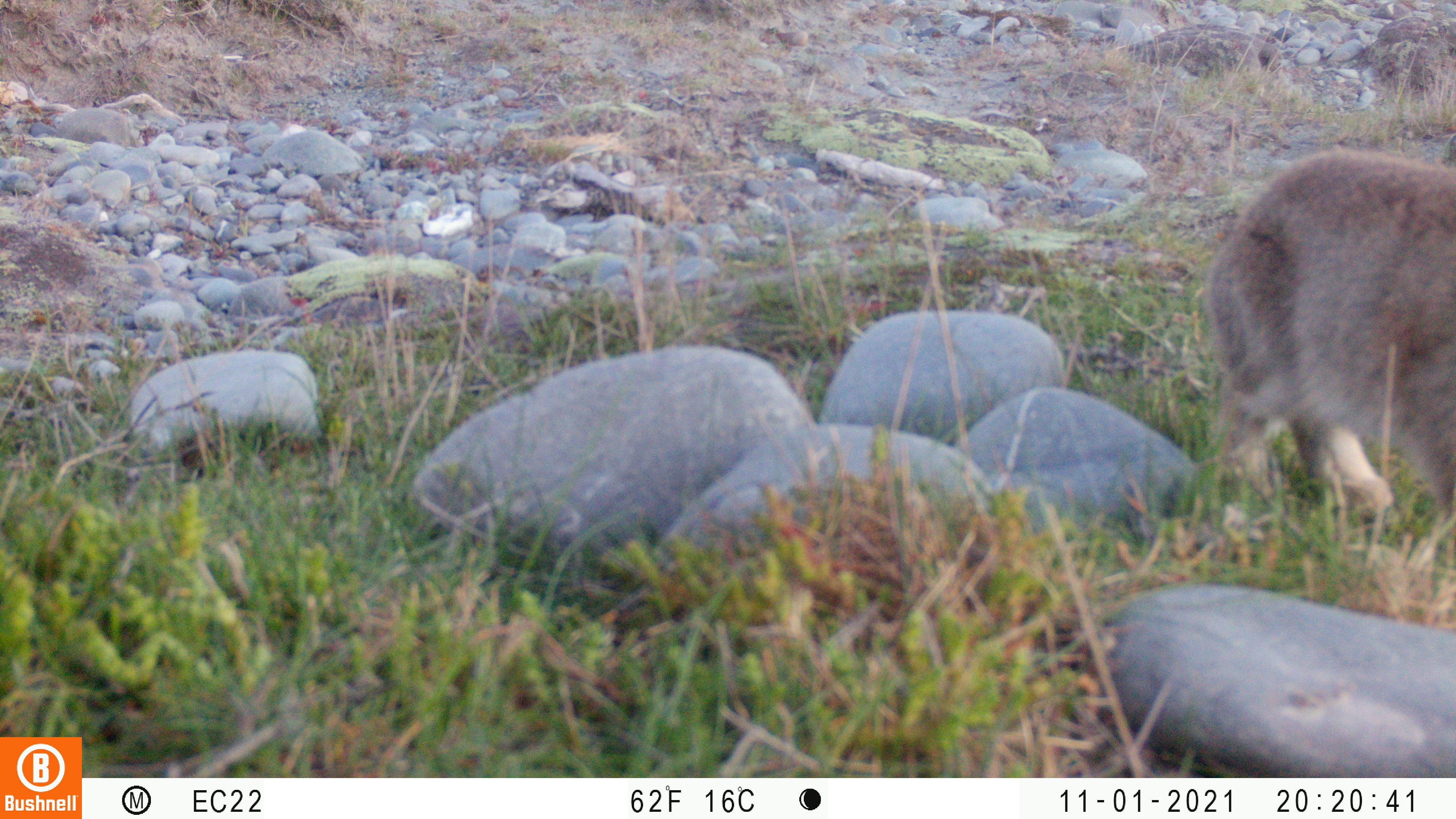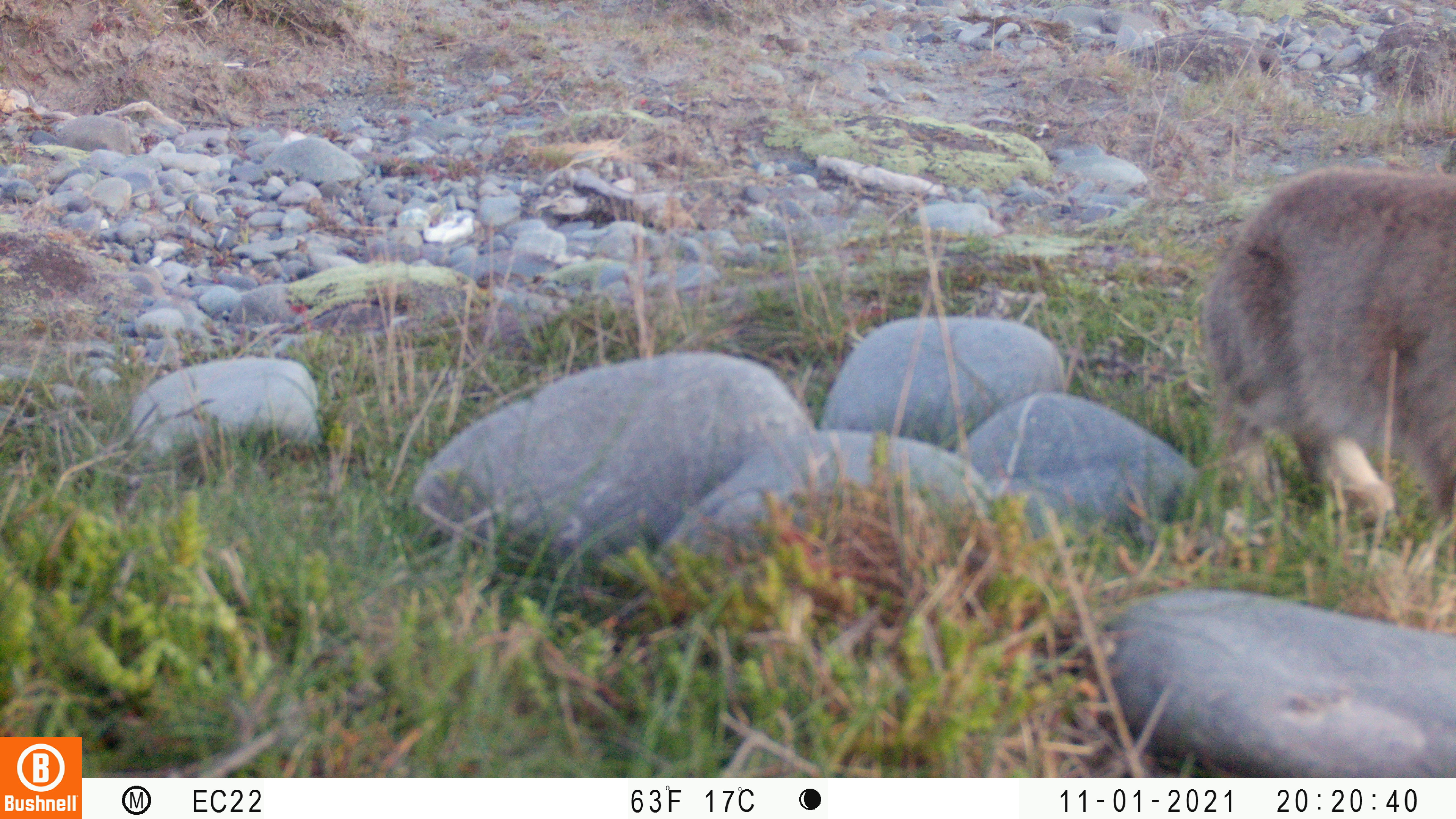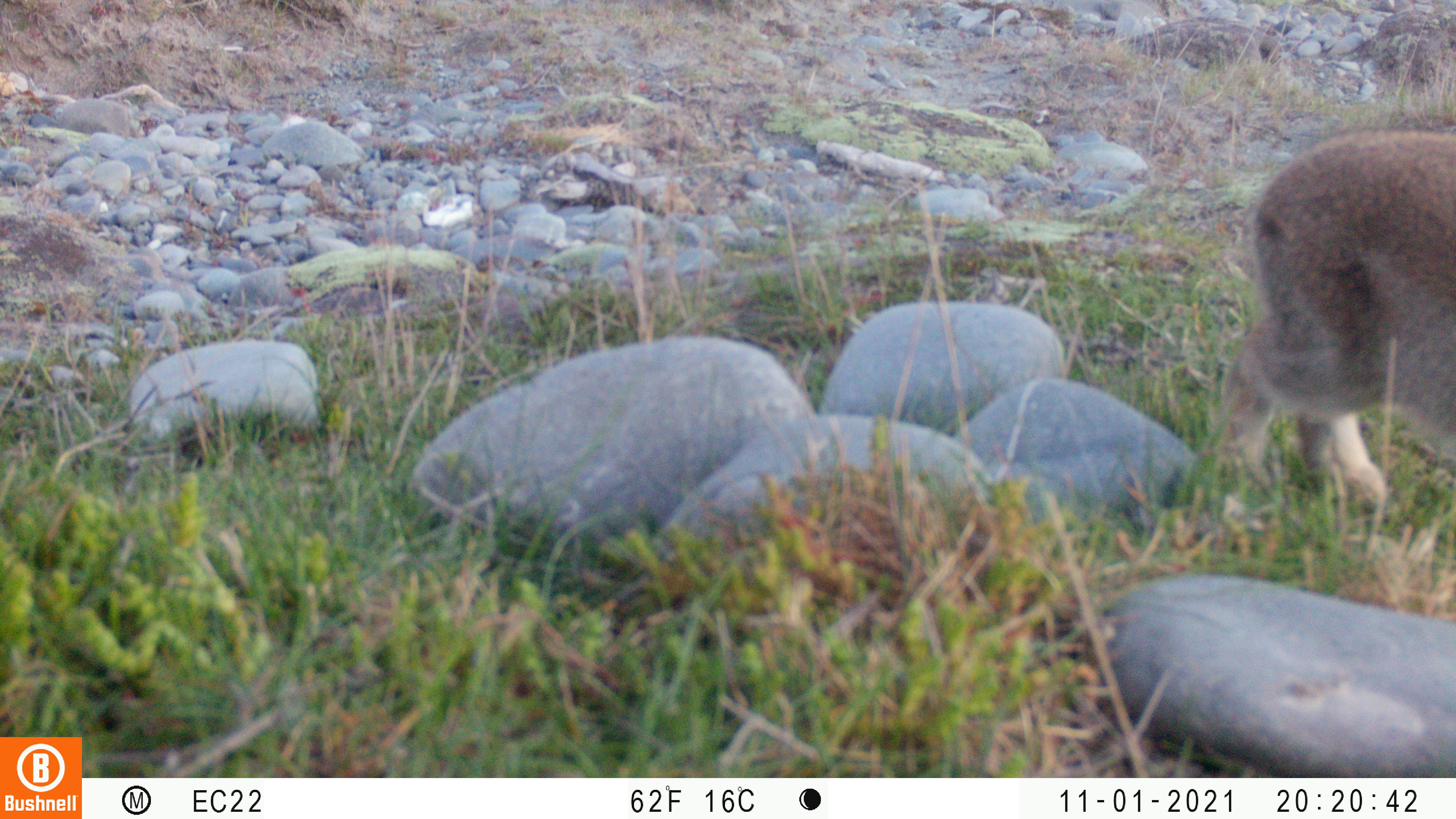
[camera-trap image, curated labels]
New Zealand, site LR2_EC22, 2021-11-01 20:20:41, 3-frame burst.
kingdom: Animalia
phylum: Chordata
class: Mammalia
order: Lagomorpha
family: Leporidae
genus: Oryctolagus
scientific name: Oryctolagus cuniculus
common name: european rabbit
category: rabbit